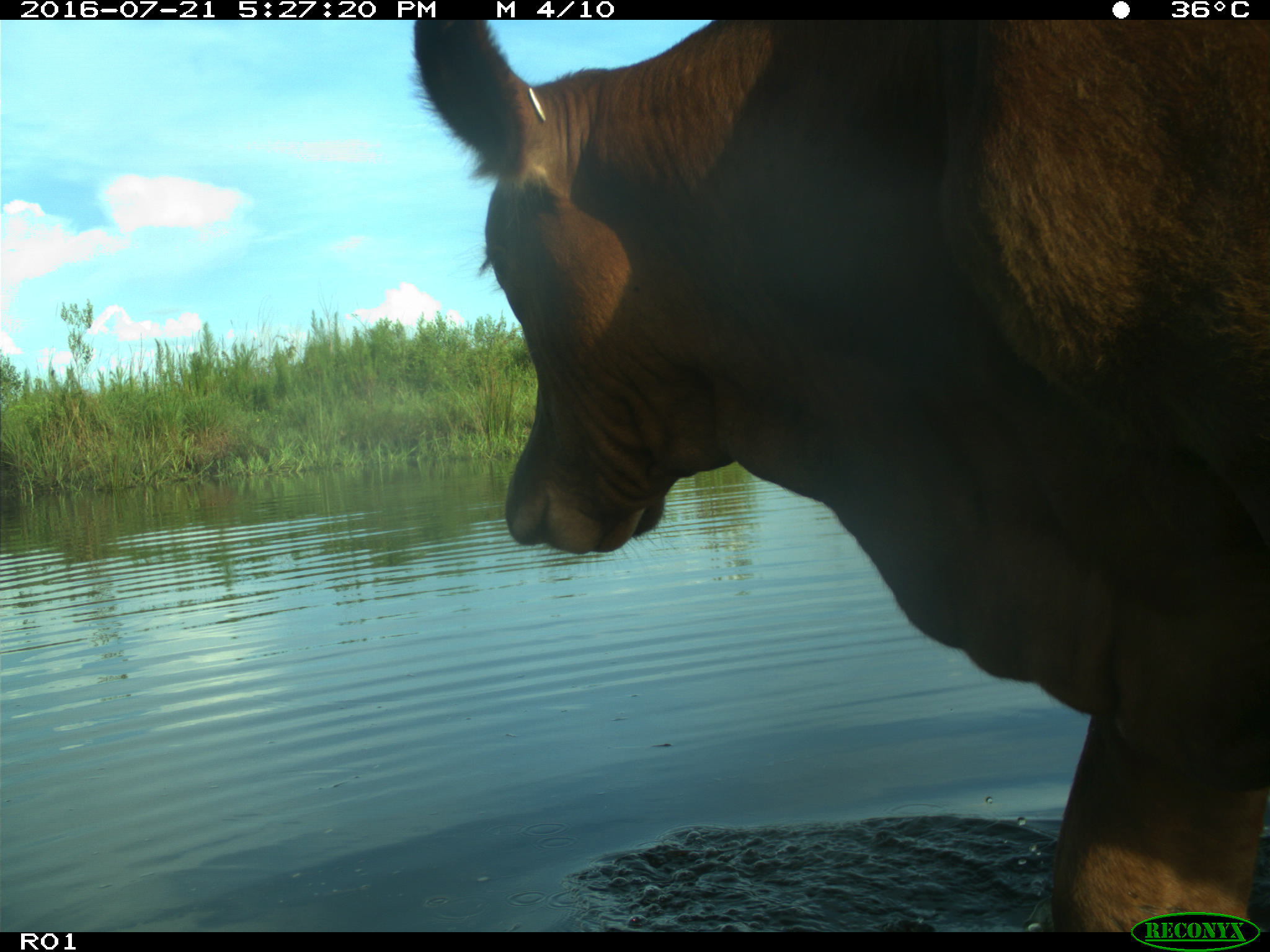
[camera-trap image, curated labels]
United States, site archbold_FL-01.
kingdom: Animalia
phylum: Chordata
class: Mammalia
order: Artiodactyla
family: Bovidae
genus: Bos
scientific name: Bos taurus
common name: domestic cow